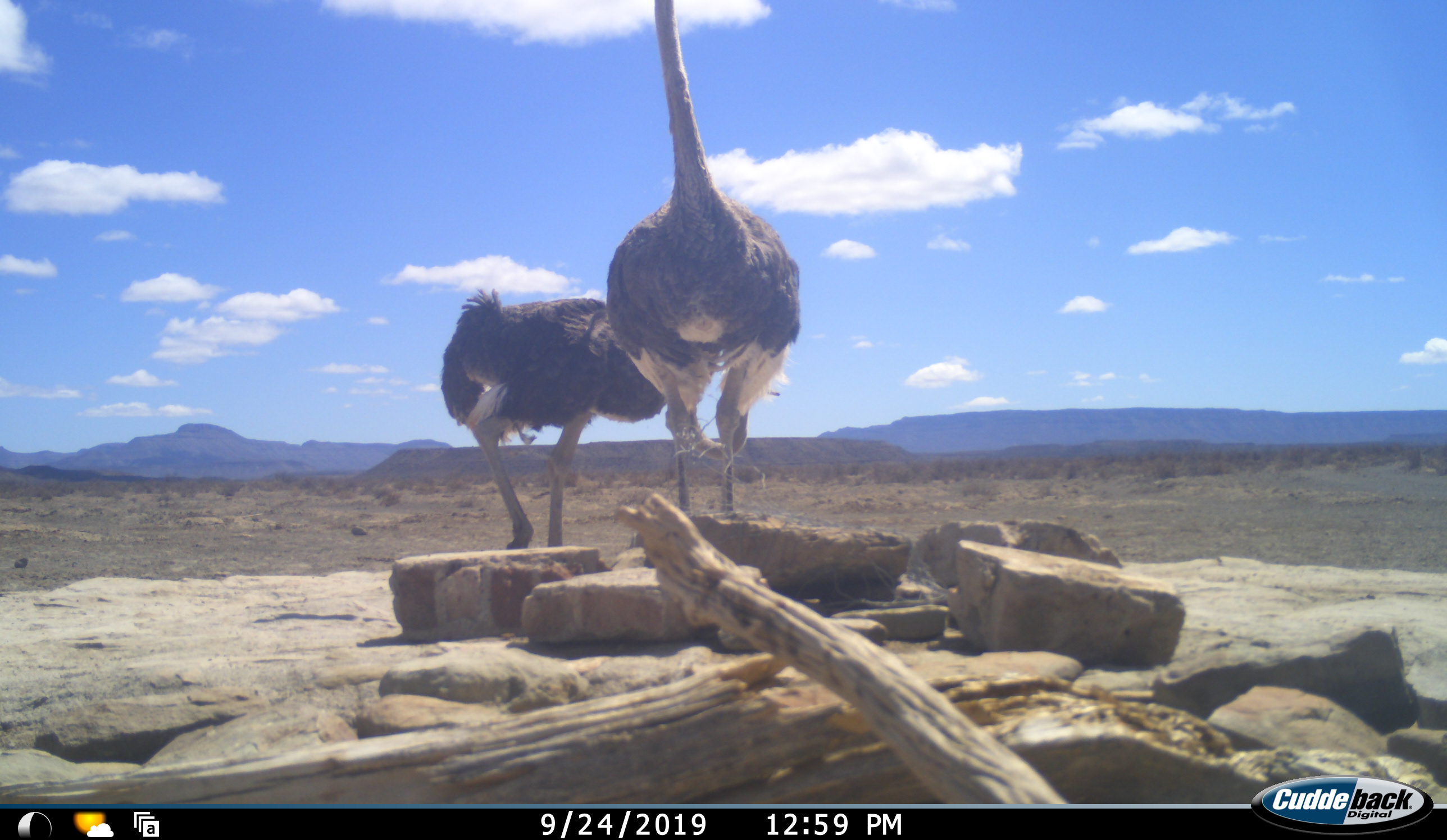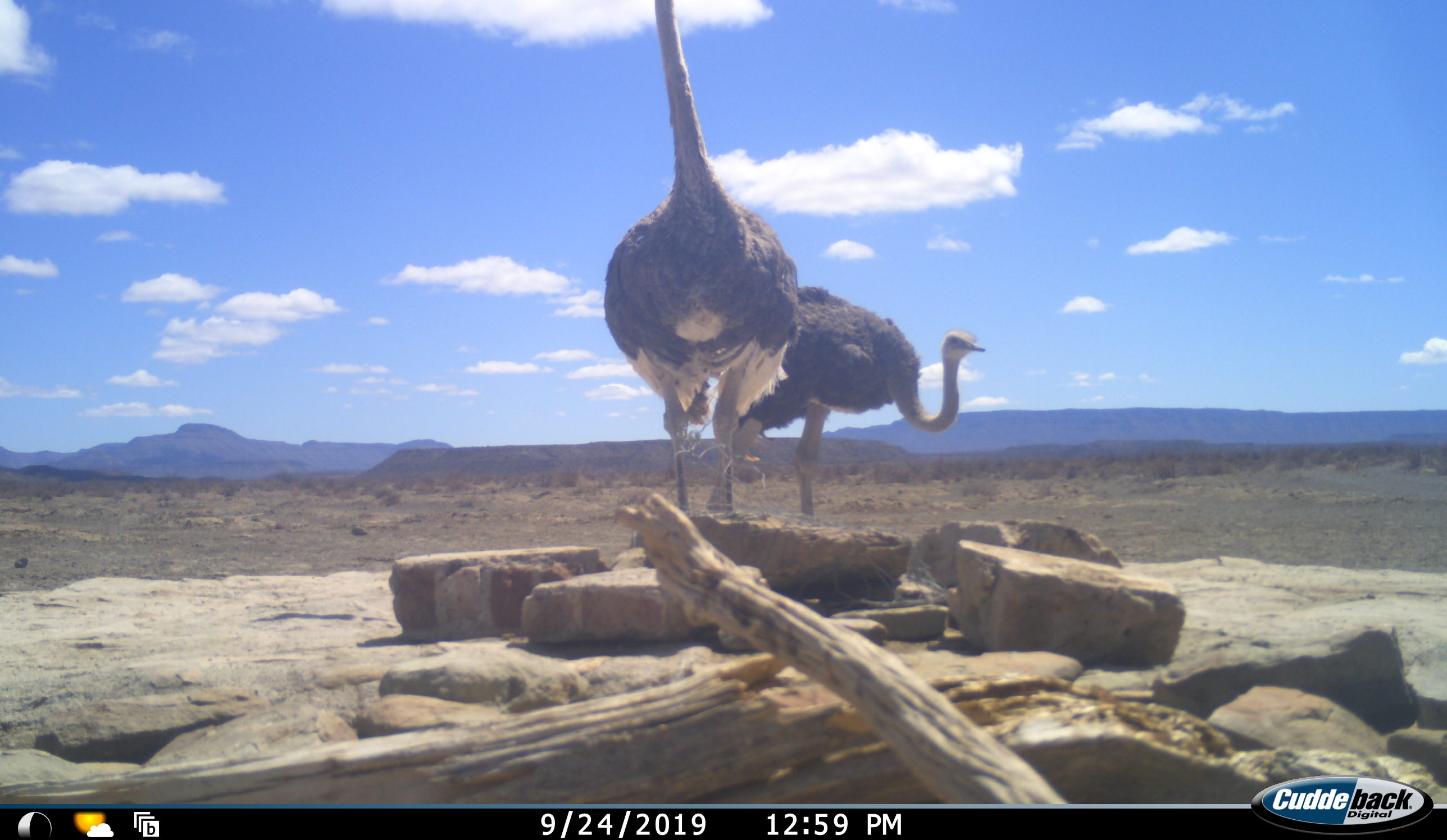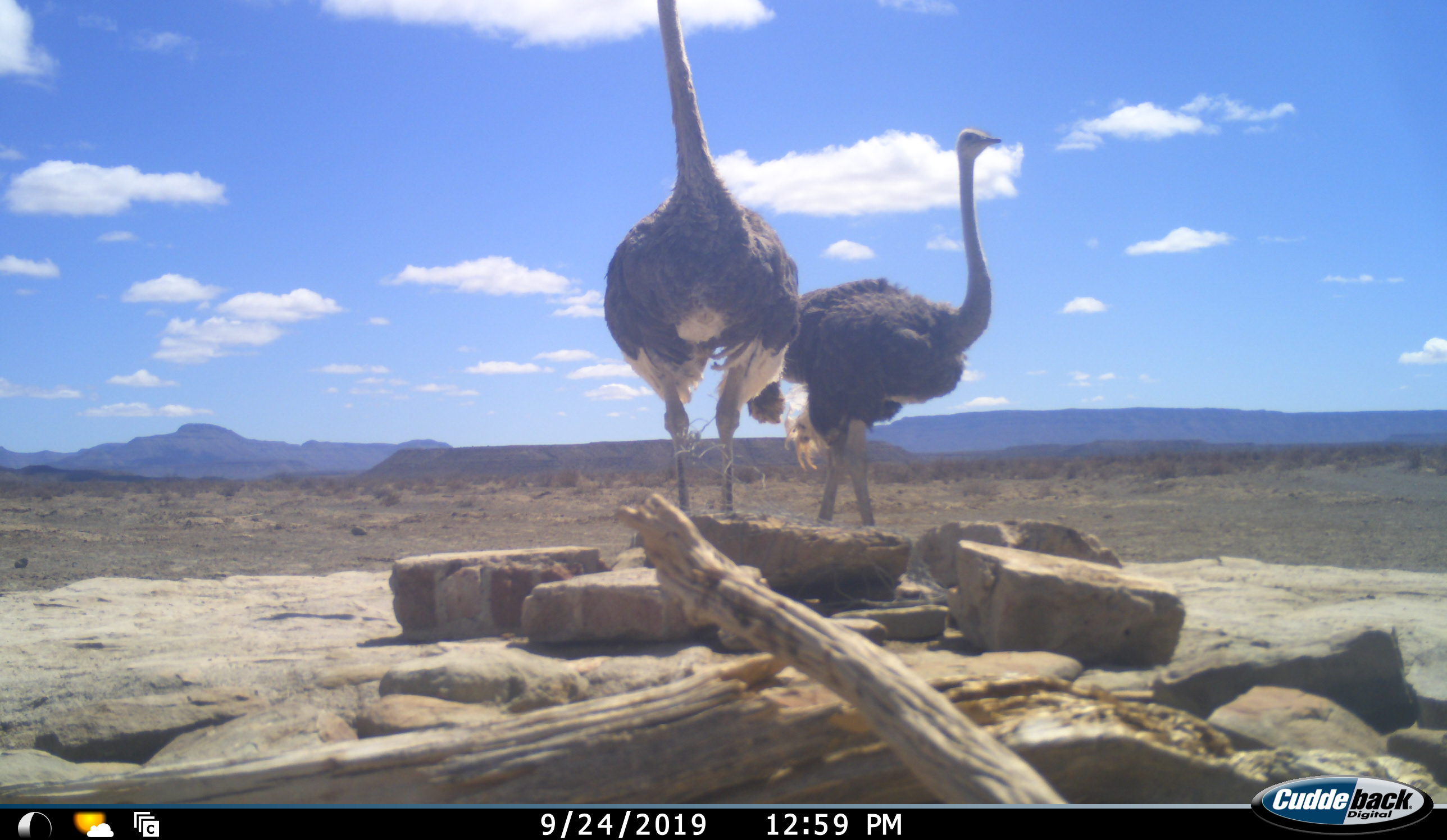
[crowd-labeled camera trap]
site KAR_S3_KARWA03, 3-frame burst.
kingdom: Animalia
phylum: Chordata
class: Aves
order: Struthioniformes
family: Struthionidae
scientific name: Struthionidae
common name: ostrich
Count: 2.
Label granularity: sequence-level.